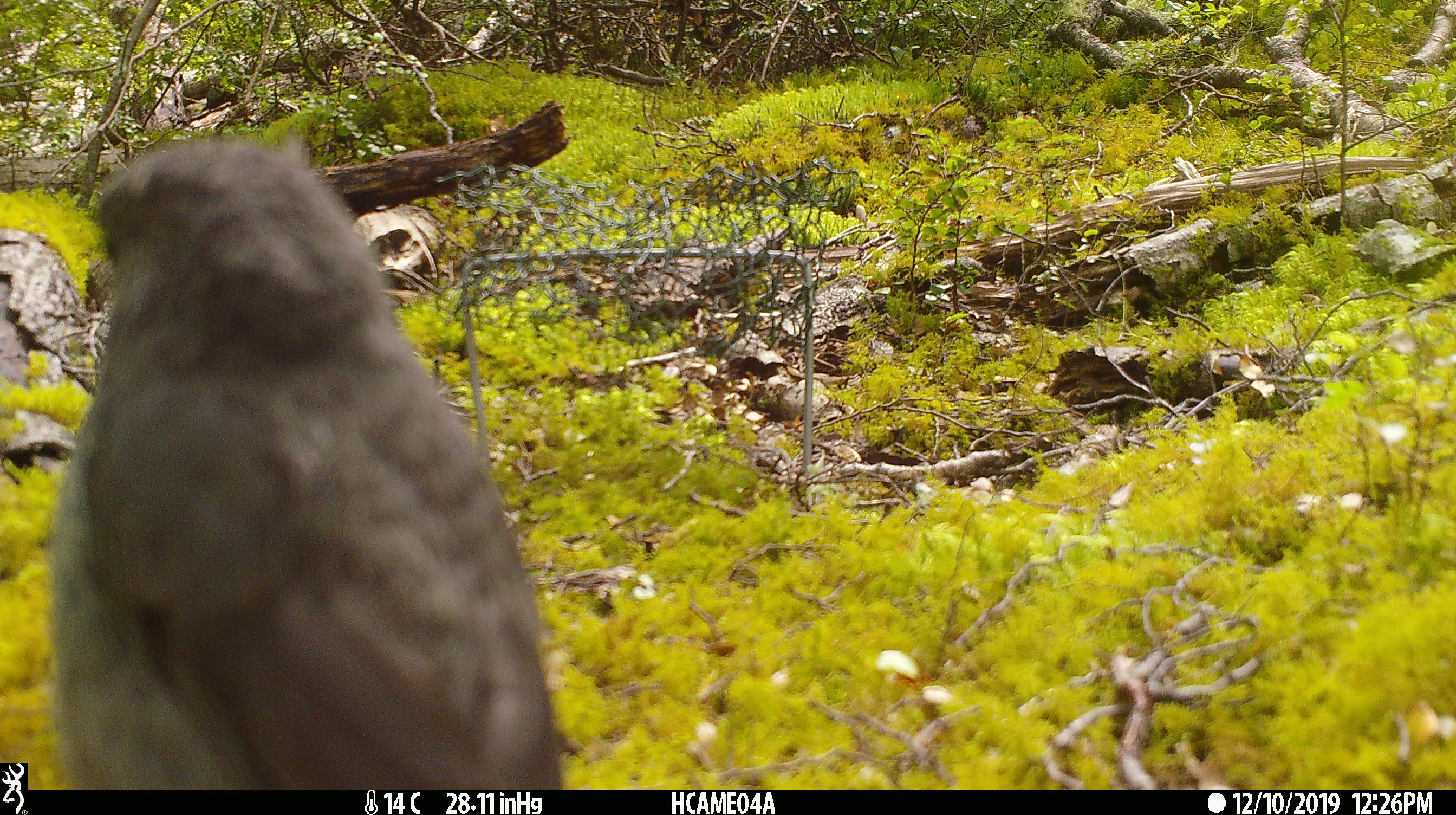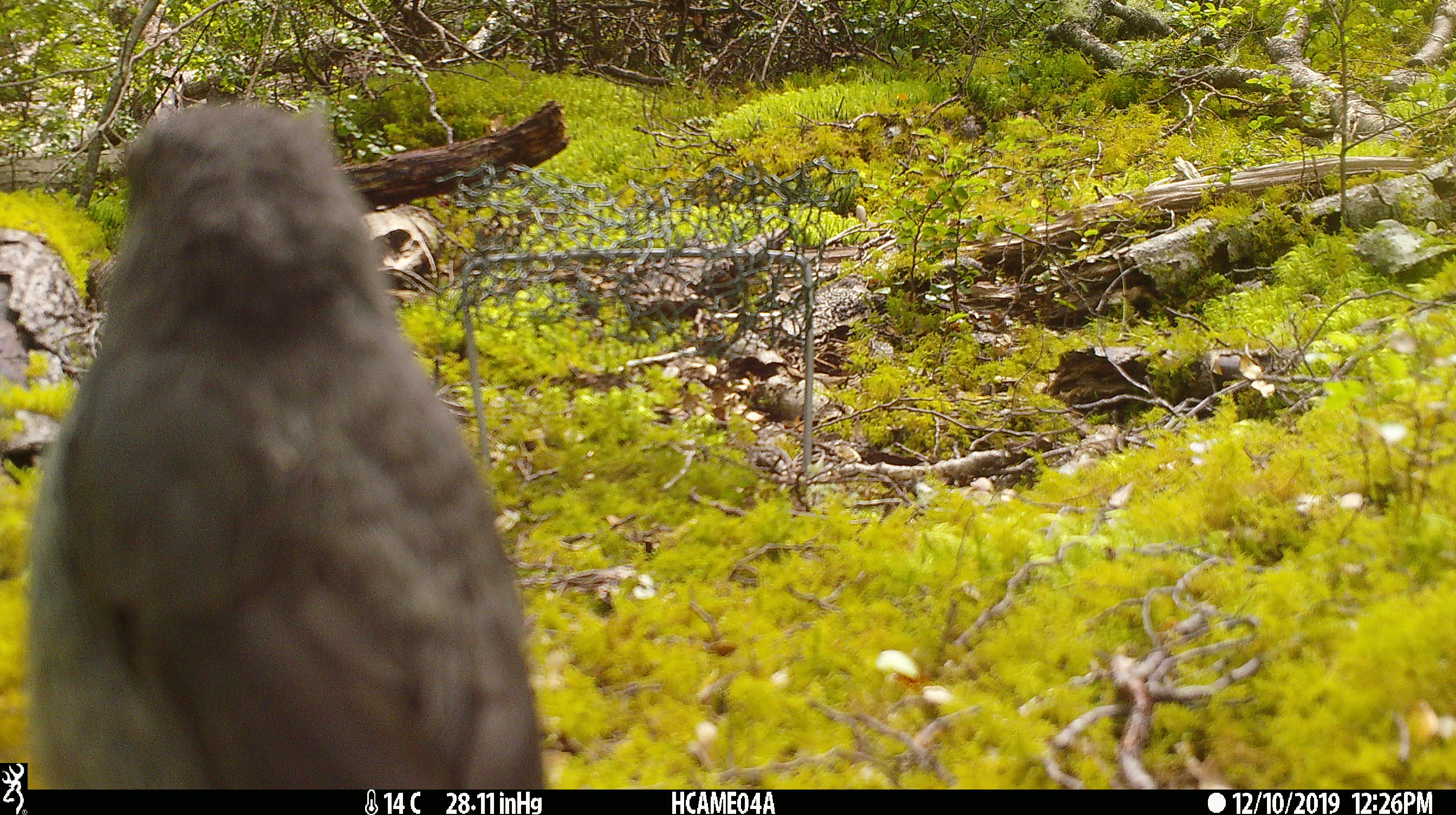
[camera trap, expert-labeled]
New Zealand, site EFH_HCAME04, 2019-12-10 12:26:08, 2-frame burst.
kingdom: Animalia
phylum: Chordata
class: Aves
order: Passeriformes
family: Petroicidae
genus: Petroica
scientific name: Petroica australis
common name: new zealand robin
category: robin